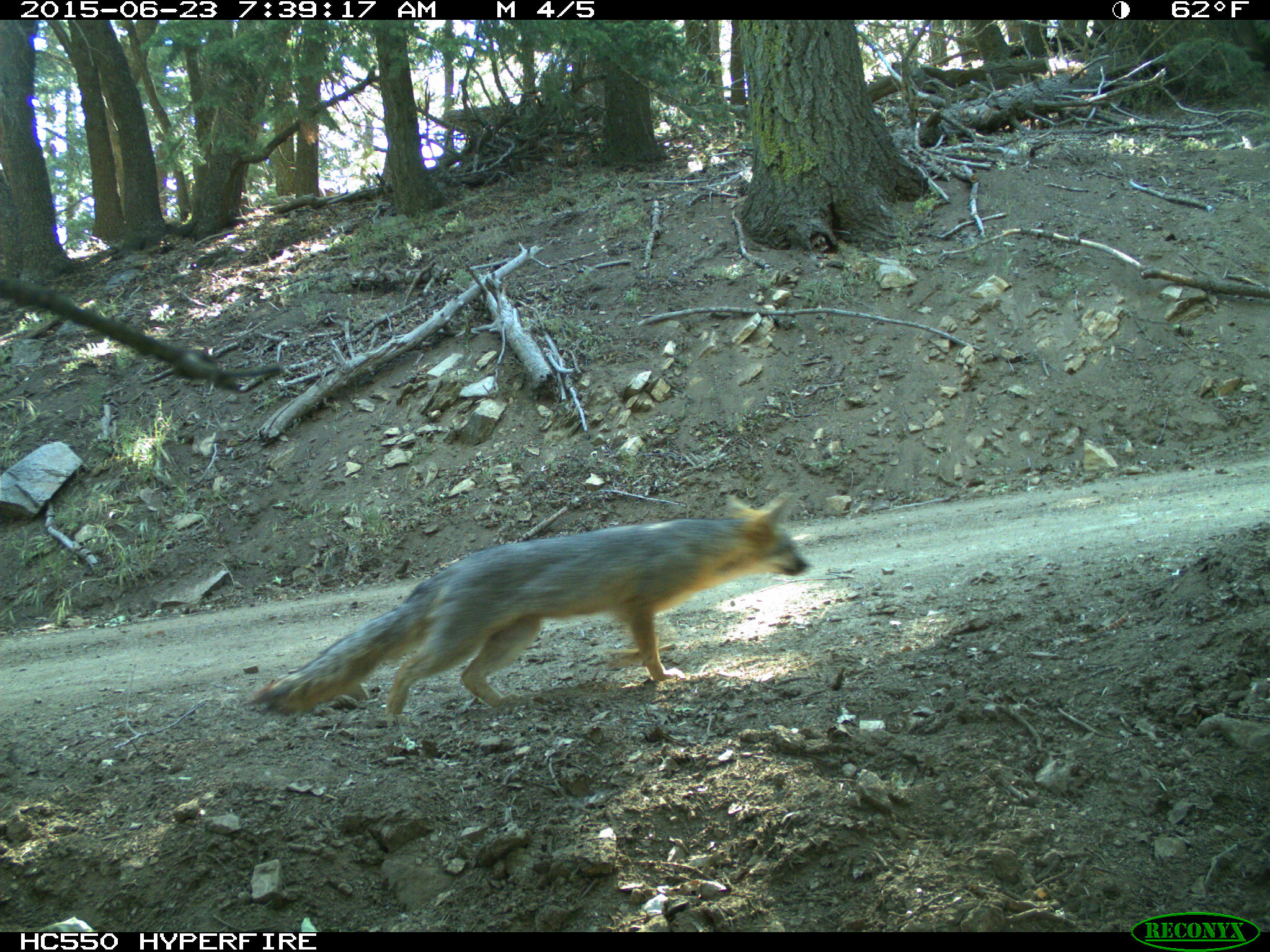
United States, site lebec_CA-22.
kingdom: Animalia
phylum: Chordata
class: Mammalia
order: Carnivora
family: Canidae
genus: Urocyon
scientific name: Urocyon cinereoargenteus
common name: gray fox